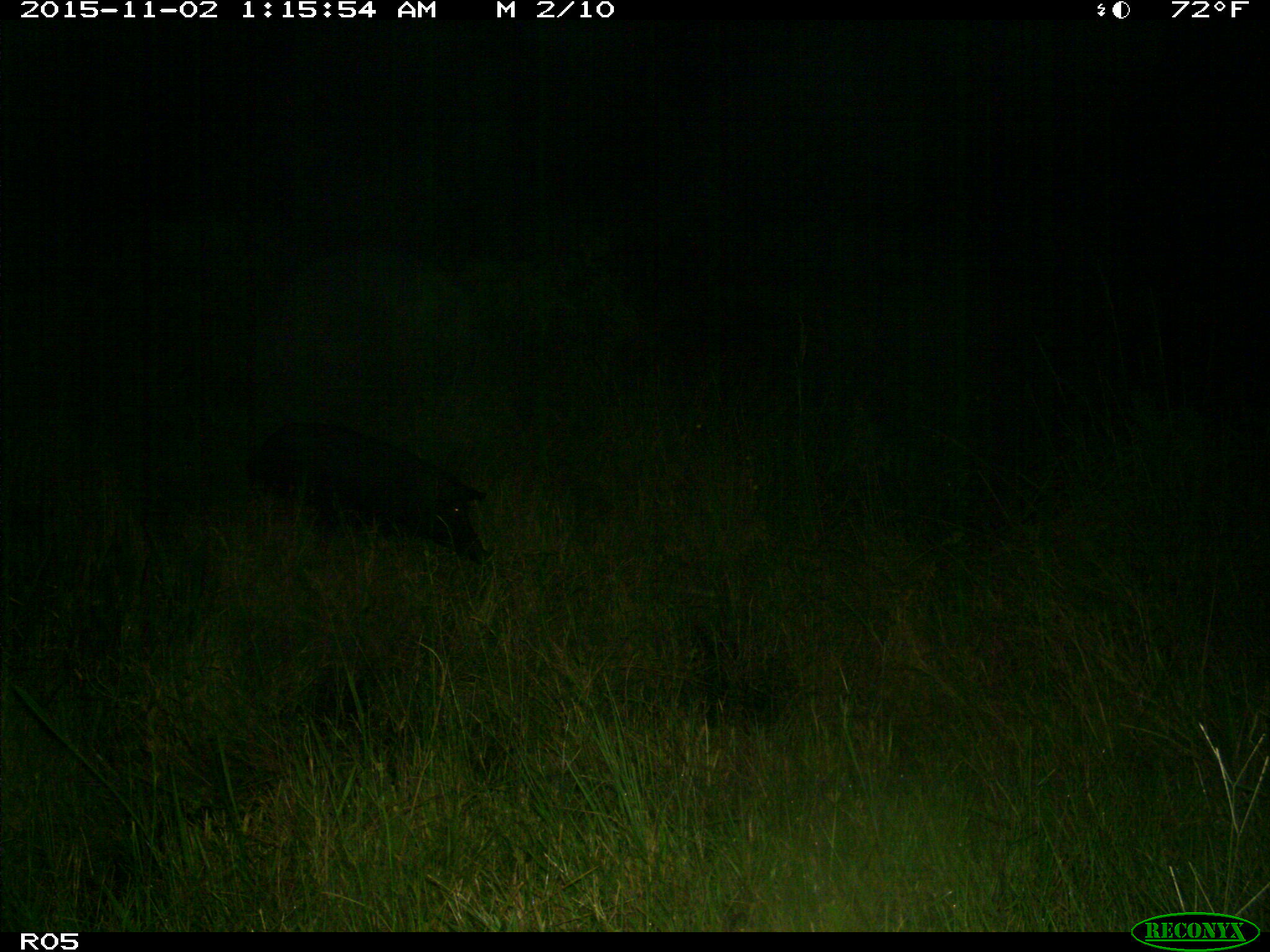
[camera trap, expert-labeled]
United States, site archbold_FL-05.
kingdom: Animalia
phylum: Chordata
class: Mammalia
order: Artiodactyla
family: Suidae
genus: Sus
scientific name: Sus scrofa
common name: wild boar